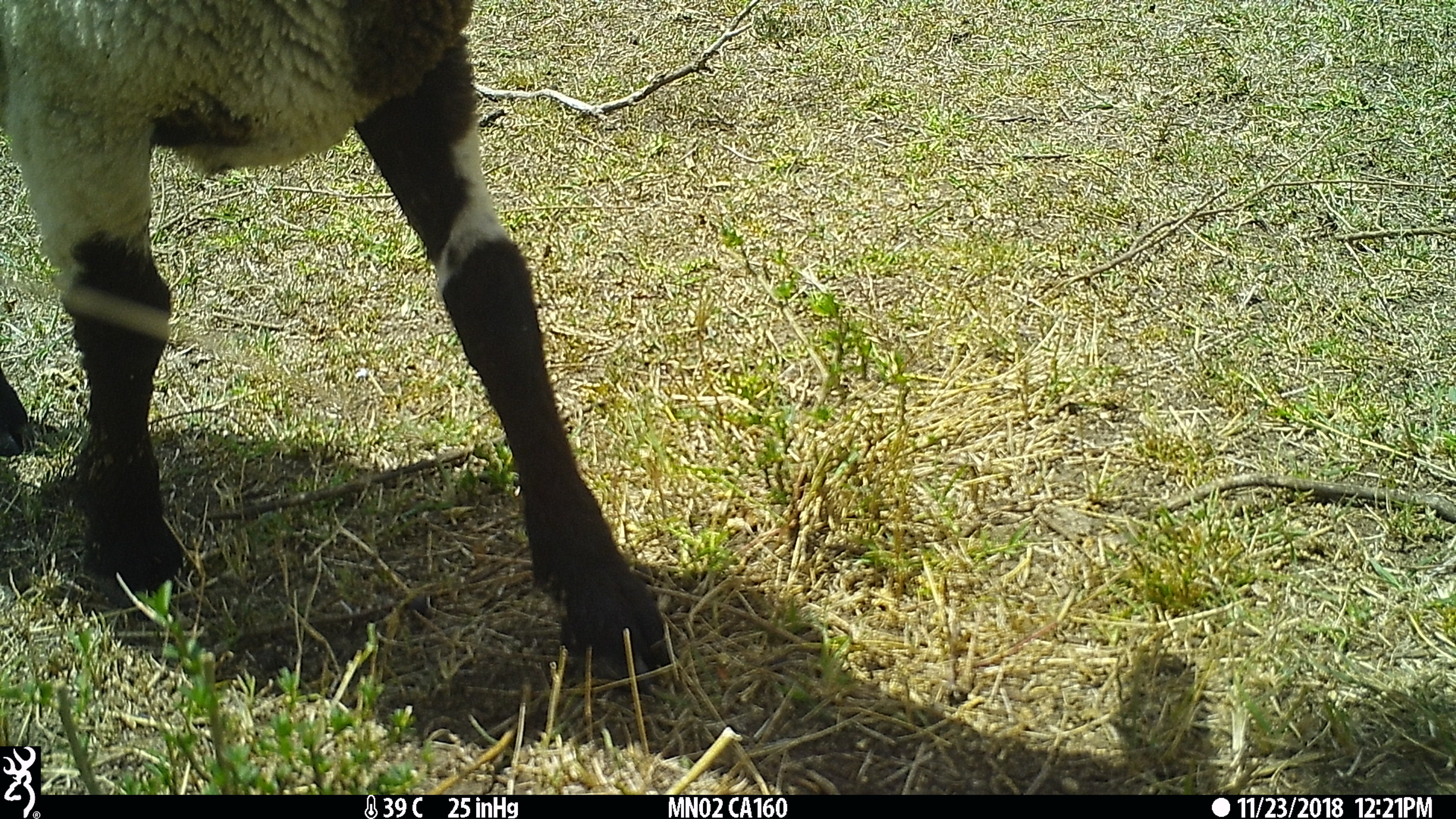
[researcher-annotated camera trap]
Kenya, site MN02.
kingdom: Animalia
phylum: Chordata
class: Mammalia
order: Artiodactyla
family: Bovidae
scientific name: Bovidae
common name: sheep or goat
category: shoat